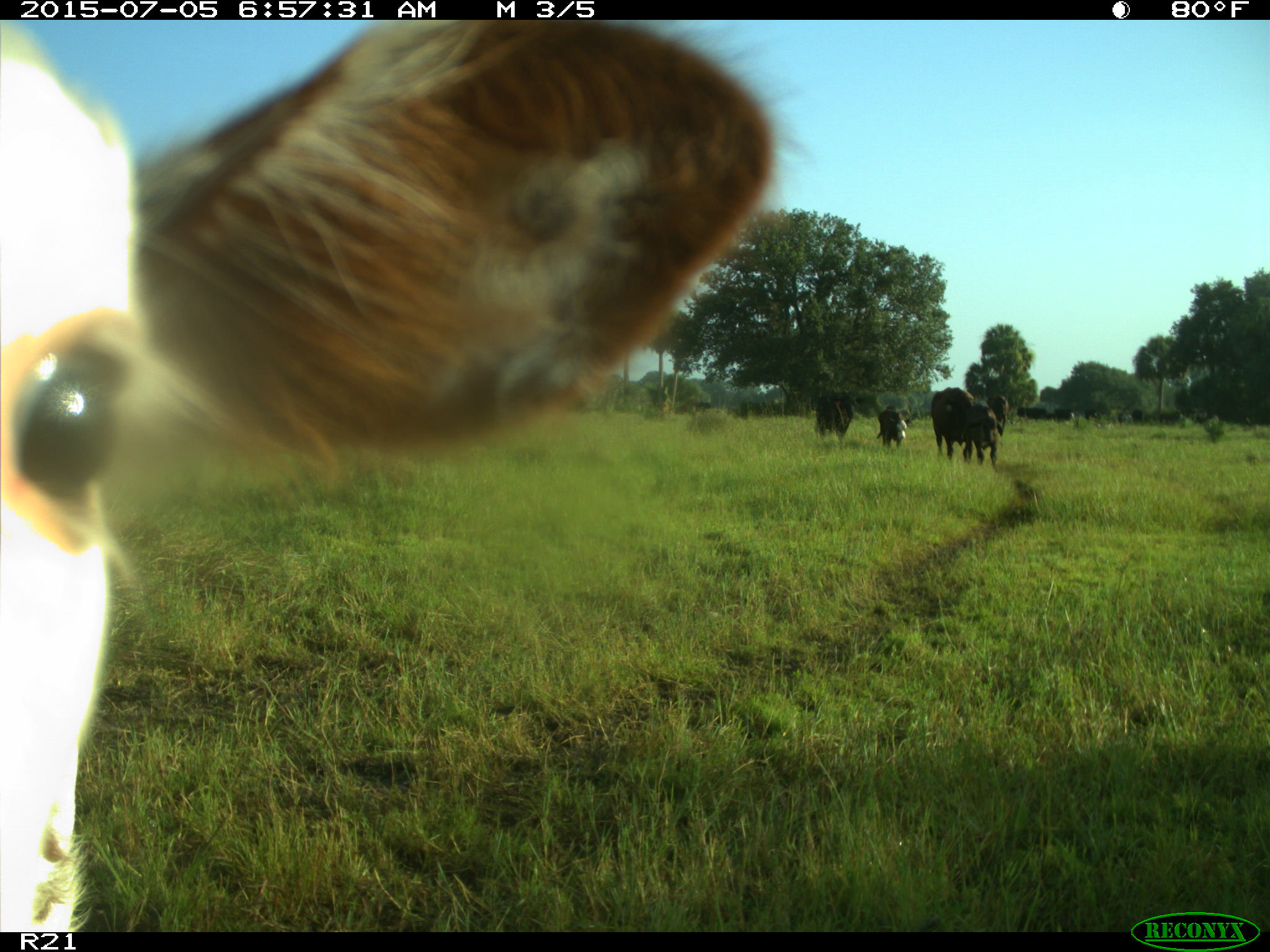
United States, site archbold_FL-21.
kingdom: Animalia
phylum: Chordata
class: Mammalia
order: Artiodactyla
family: Bovidae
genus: Bos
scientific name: Bos taurus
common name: domestic cow